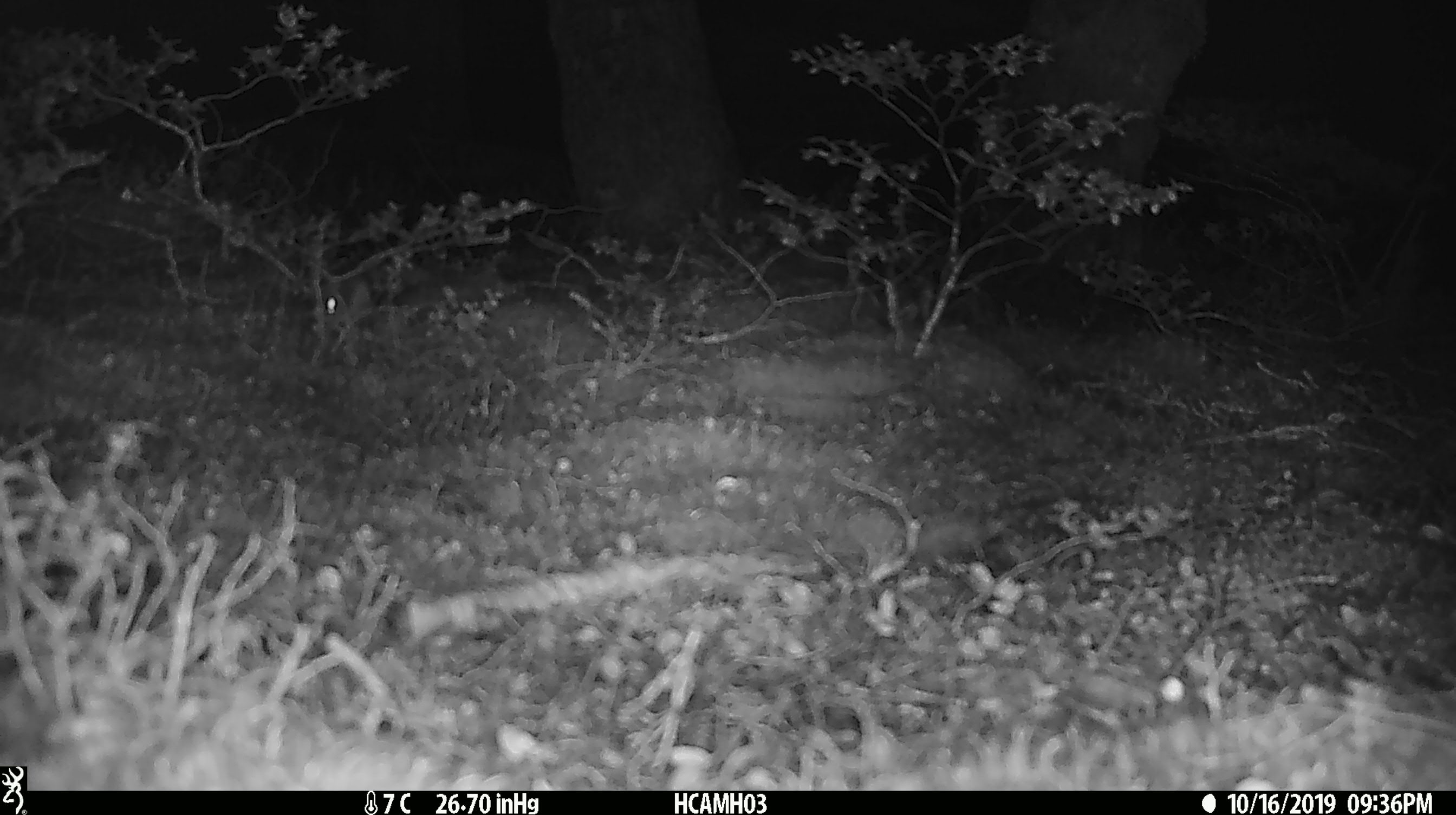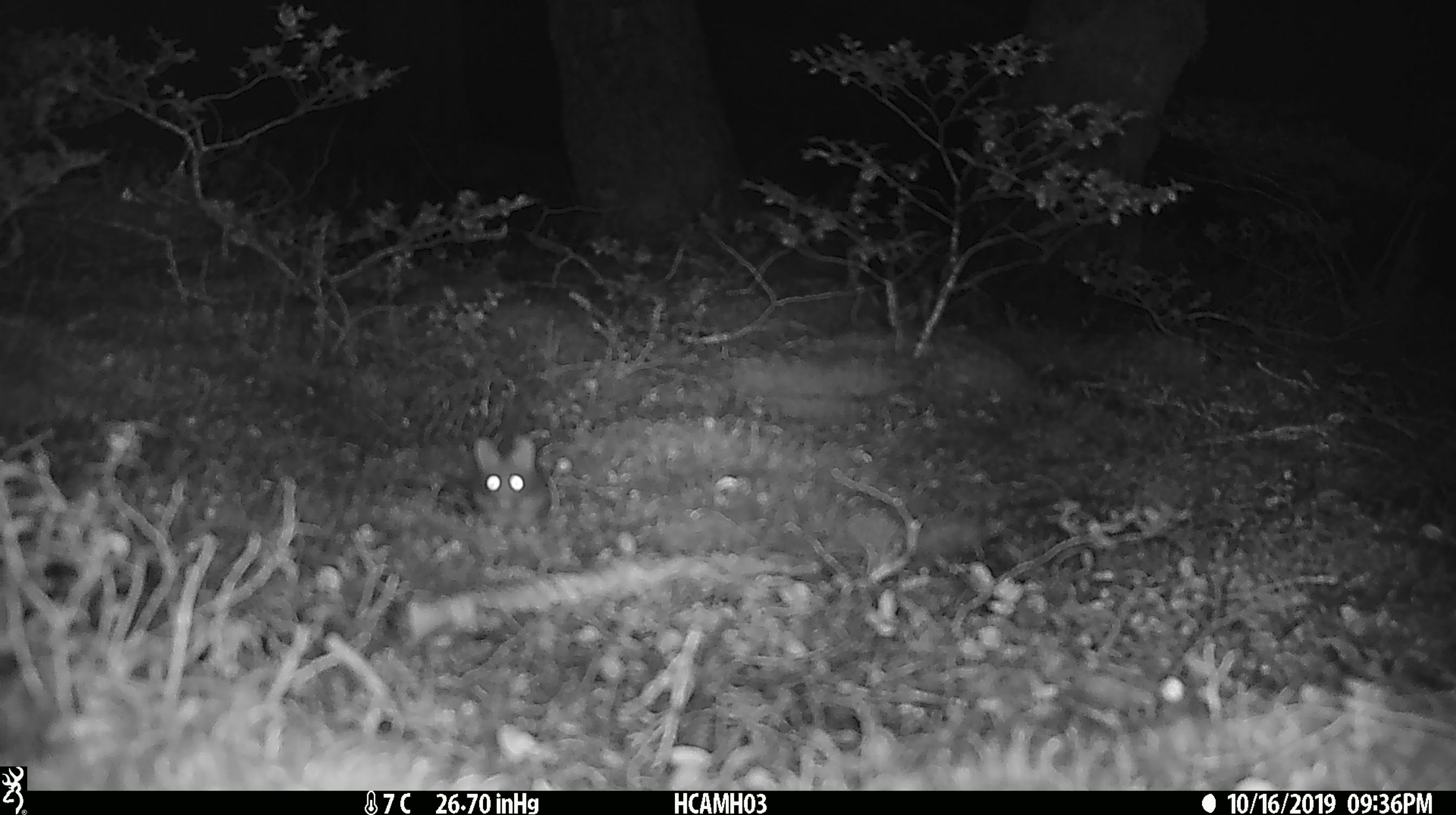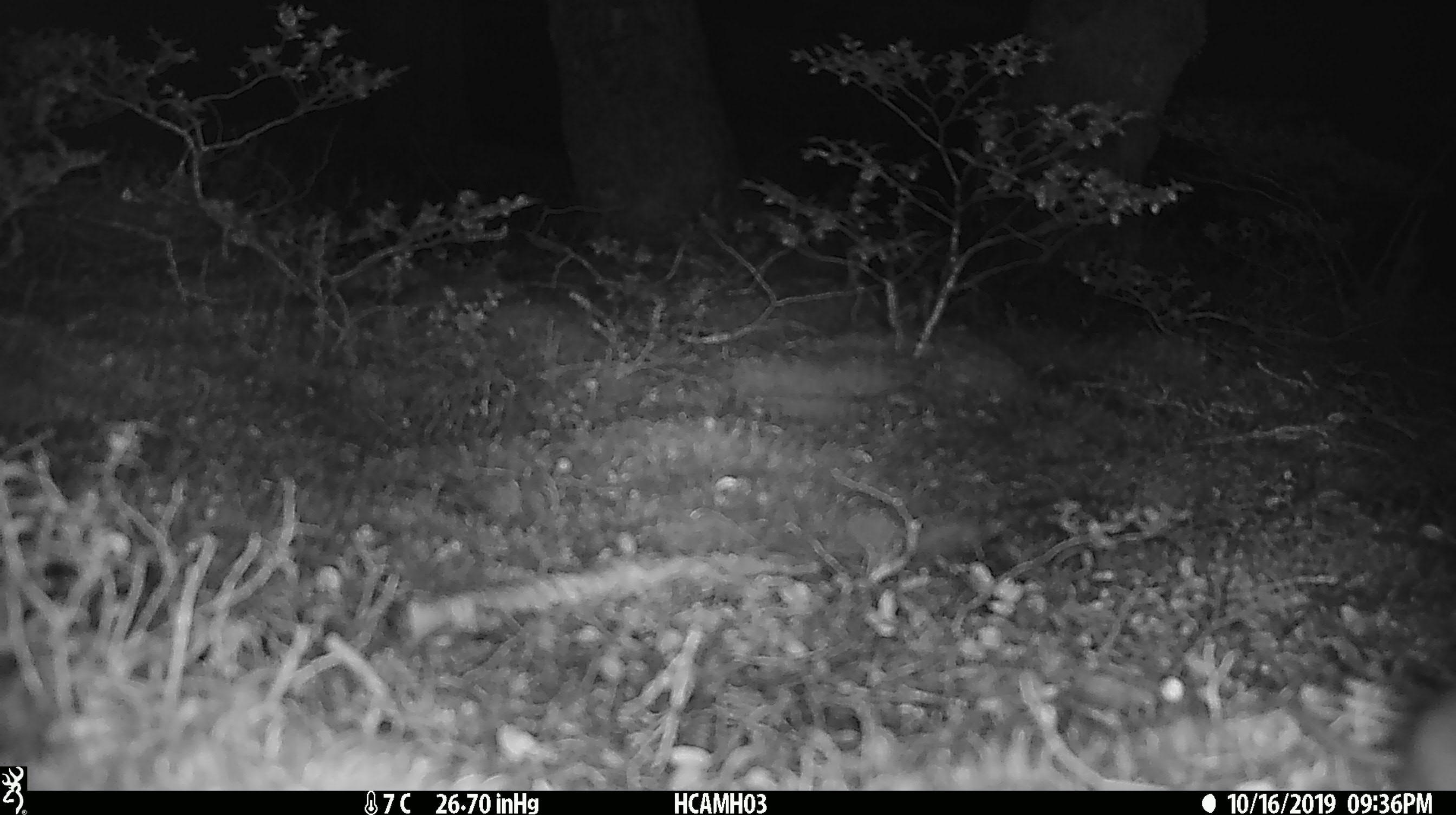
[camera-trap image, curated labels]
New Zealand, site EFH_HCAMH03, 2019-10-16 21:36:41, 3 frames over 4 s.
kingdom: Animalia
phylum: Chordata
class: Mammalia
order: Rodentia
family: Muridae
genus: Mus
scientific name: Mus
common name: mouse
Mouse (Mus).